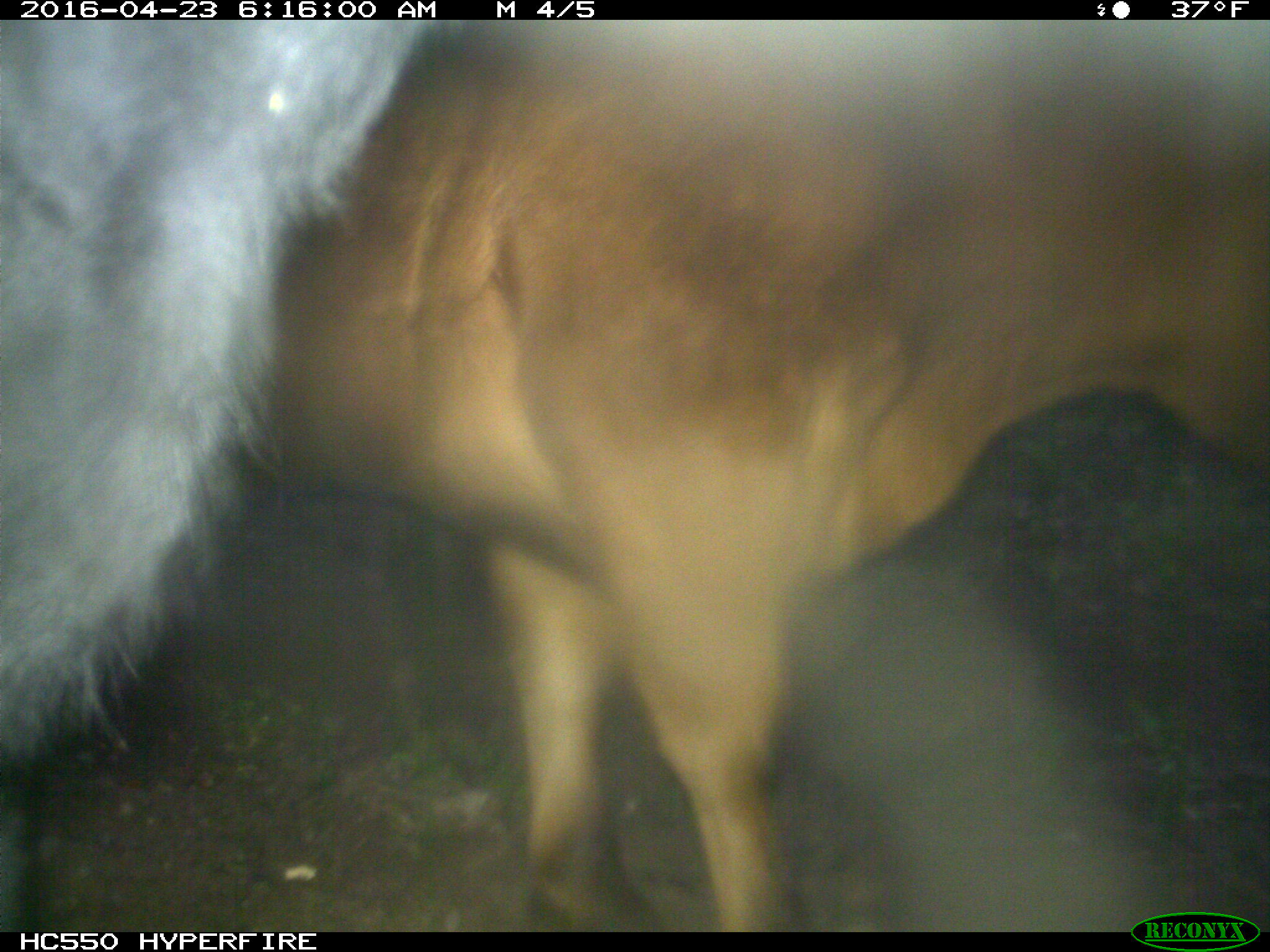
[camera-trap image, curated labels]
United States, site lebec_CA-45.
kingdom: Animalia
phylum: Chordata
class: Mammalia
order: Artiodactyla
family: Bovidae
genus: Bos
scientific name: Bos taurus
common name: domestic cow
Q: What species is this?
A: Bos taurus (domestic cow).